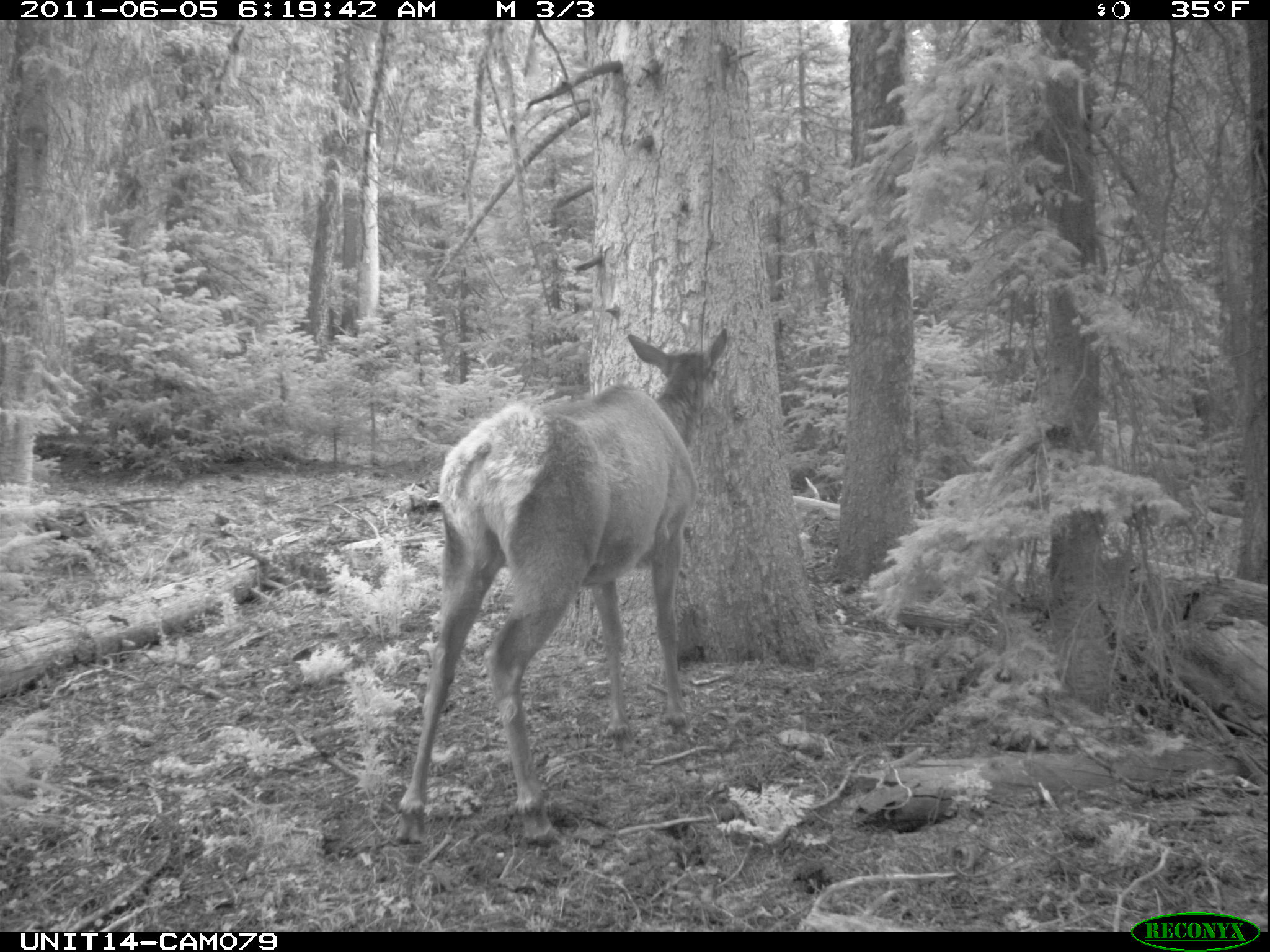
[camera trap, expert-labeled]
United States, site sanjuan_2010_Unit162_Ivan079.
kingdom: Animalia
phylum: Chordata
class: Mammalia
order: Artiodactyla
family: Cervidae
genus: Cervus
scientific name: Cervus elaphus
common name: red deer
Cervus elaphus (red deer).